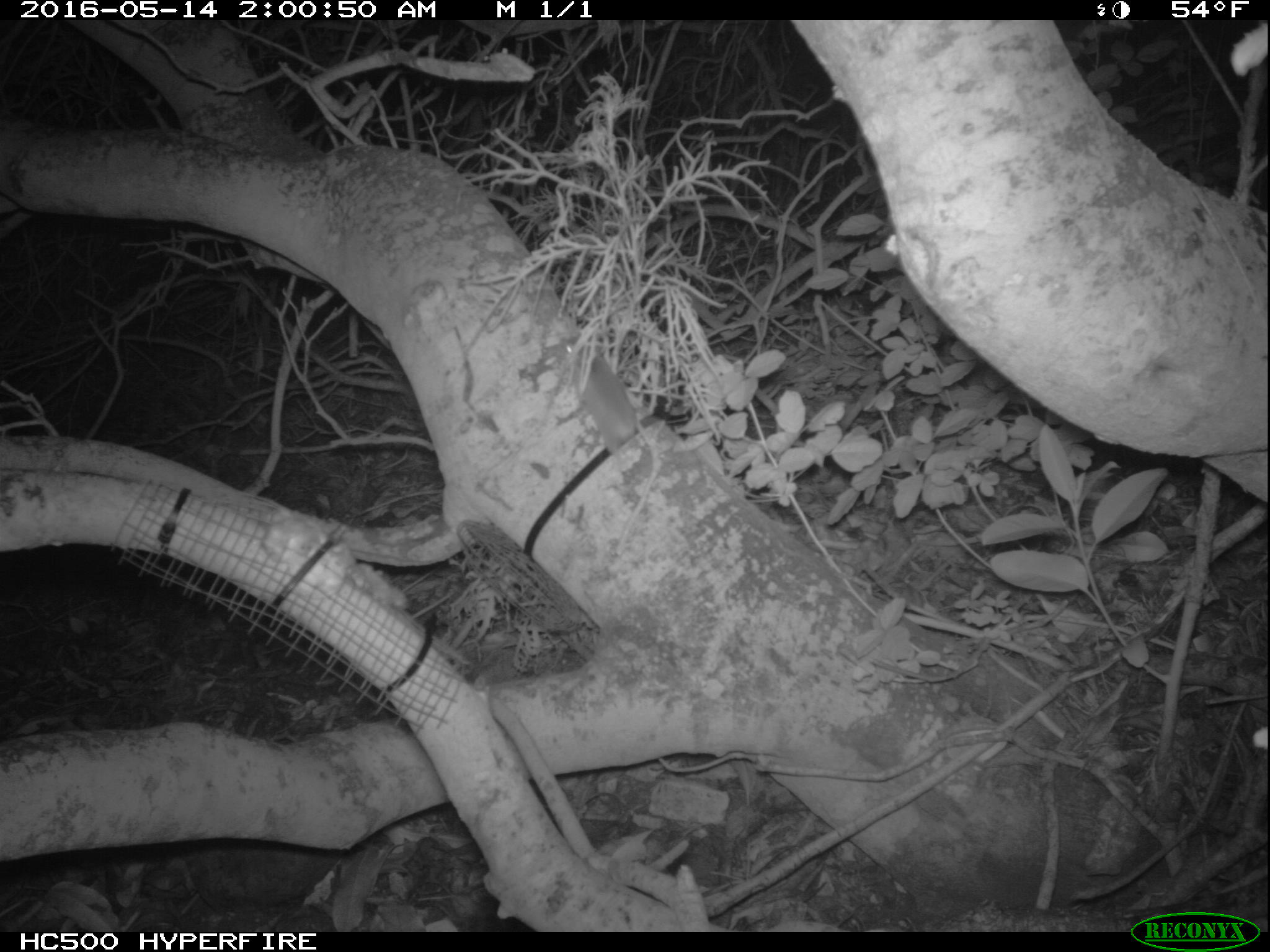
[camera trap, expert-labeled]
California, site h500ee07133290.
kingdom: Animalia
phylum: Chordata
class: Mammalia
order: Rodentia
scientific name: Rodentia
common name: rodent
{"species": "rodent (Rodentia)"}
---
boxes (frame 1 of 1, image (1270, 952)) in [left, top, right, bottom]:
rodent: [556, 333, 647, 456]